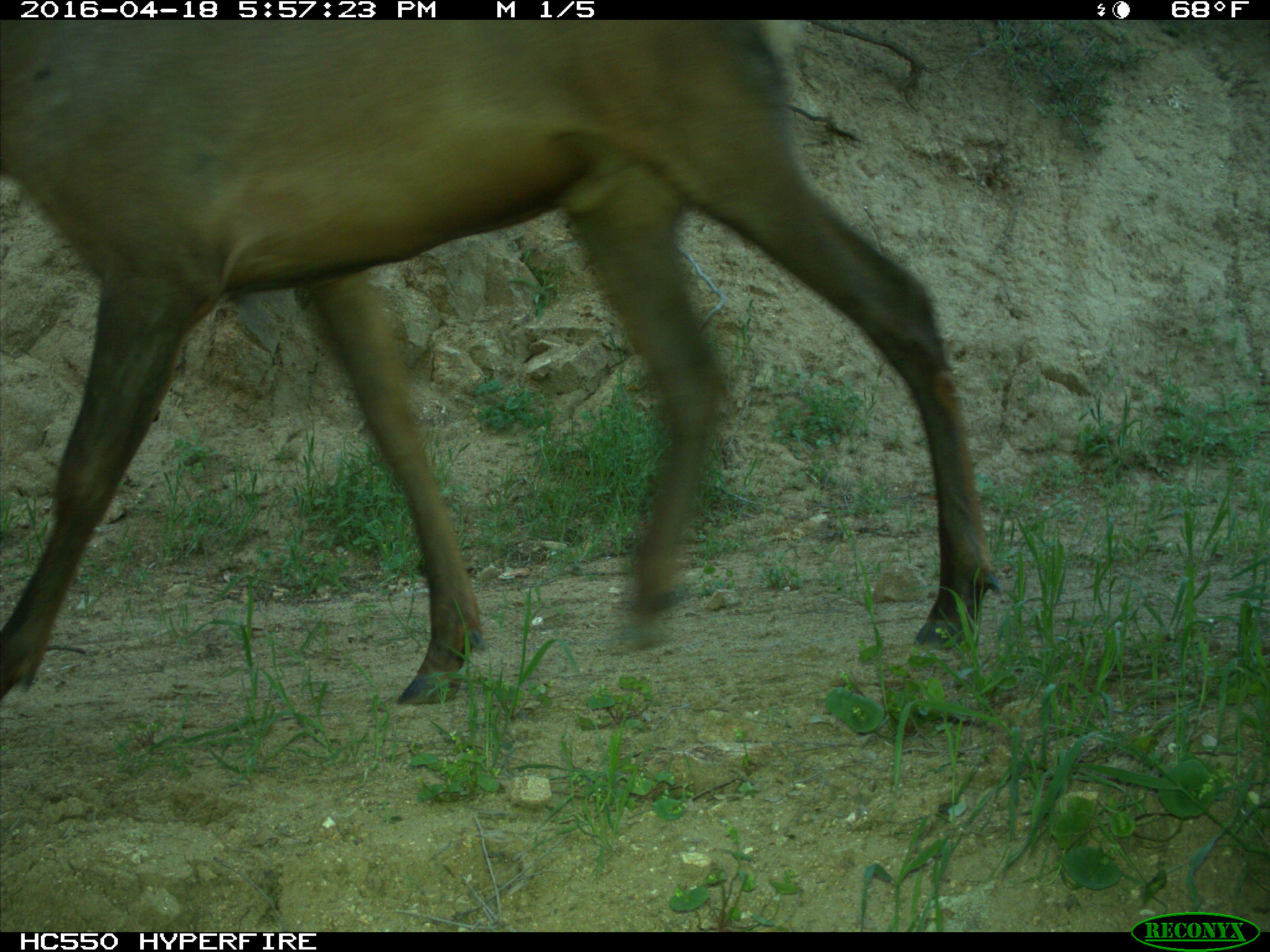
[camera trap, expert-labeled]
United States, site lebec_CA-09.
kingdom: Animalia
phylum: Chordata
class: Mammalia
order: Artiodactyla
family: Cervidae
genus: Cervus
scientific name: Cervus canadensis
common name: elk